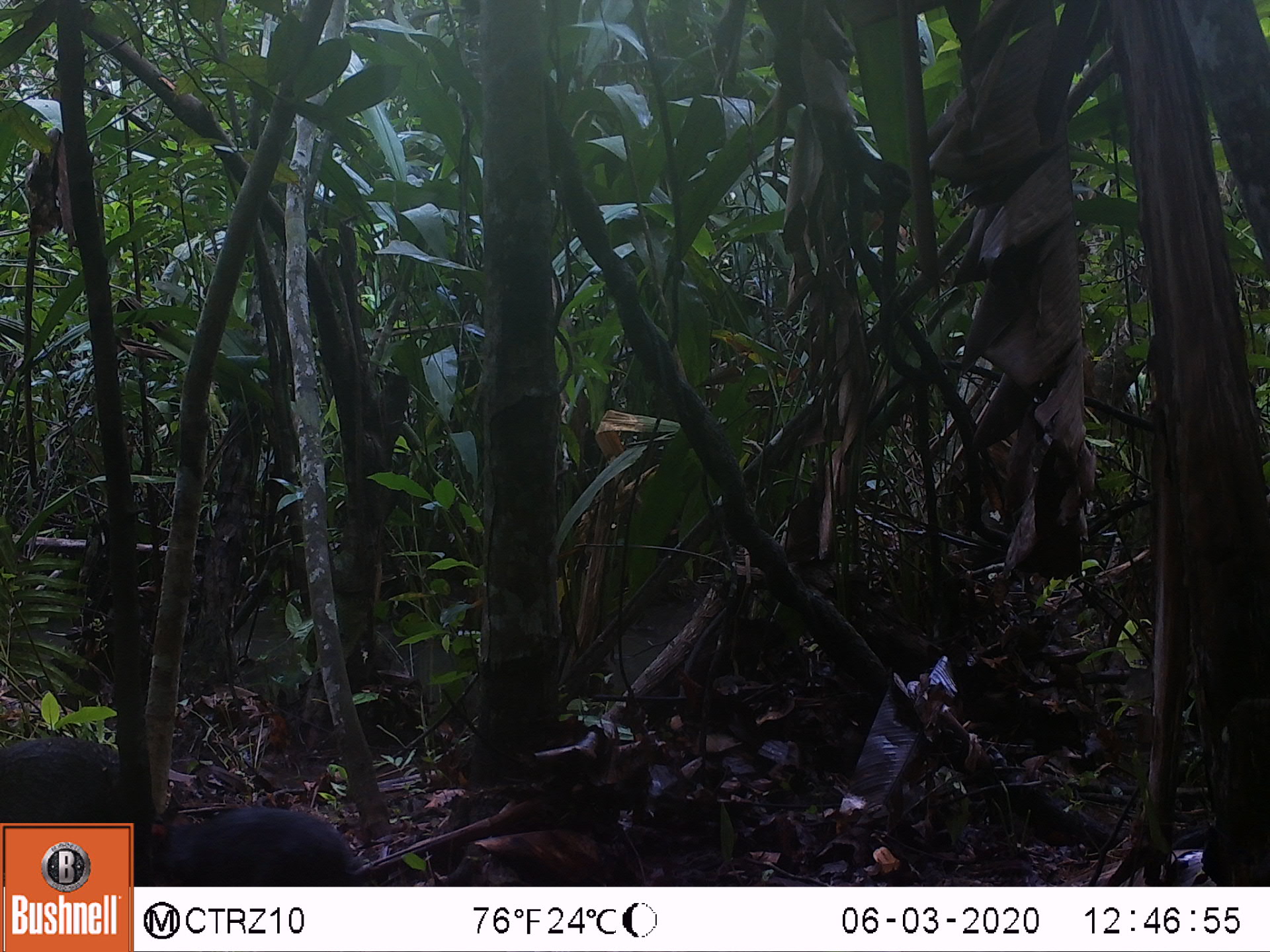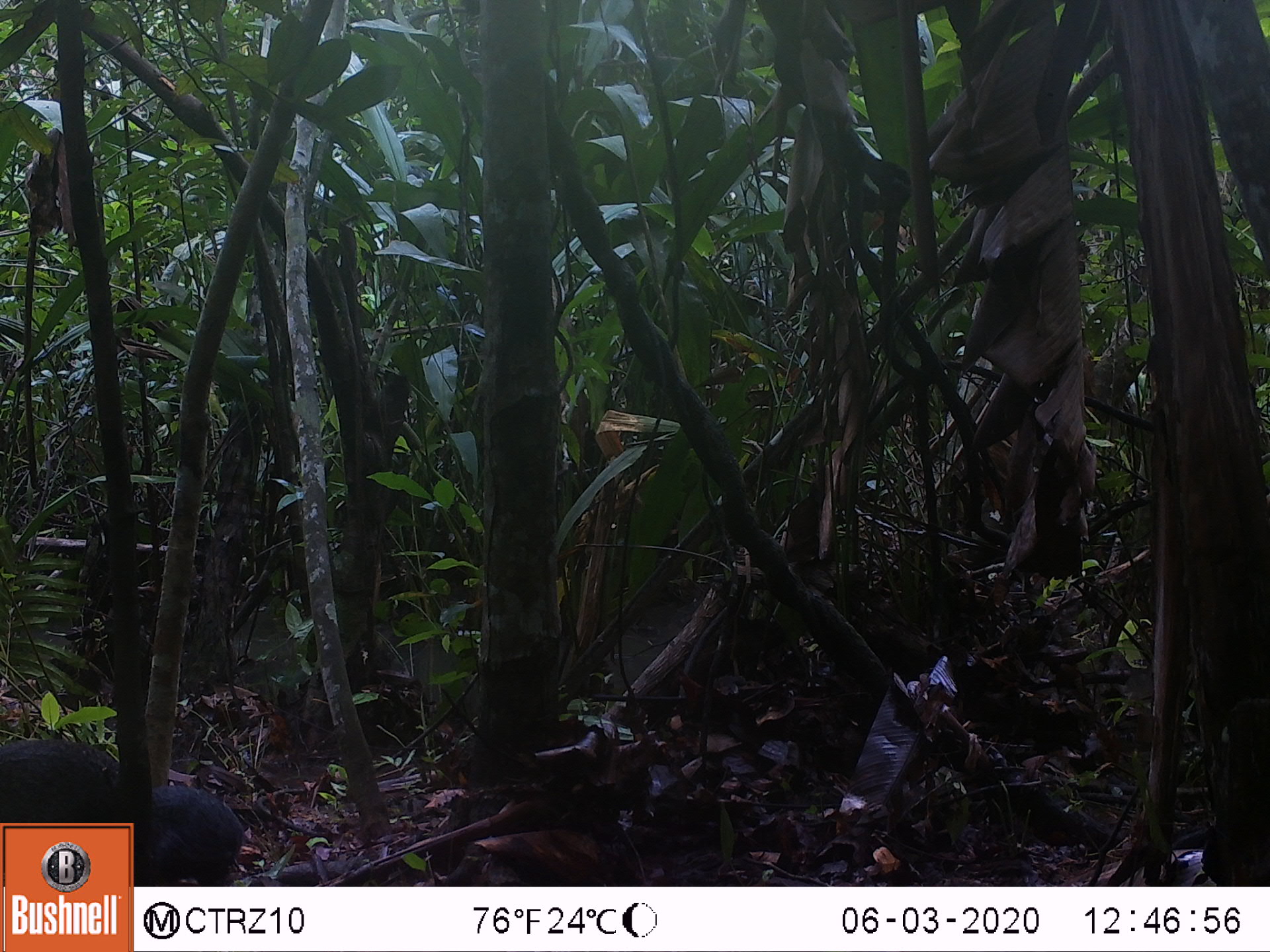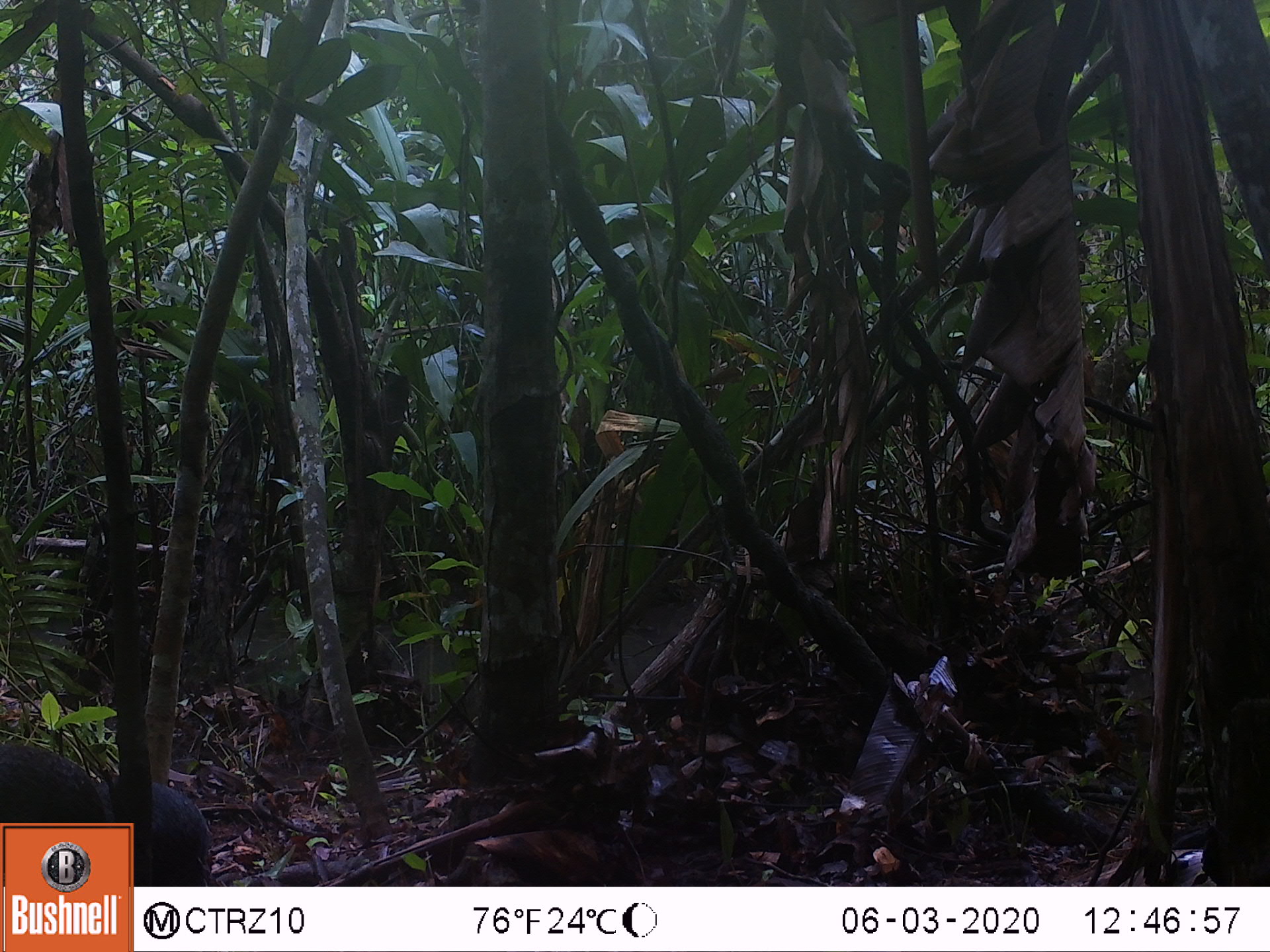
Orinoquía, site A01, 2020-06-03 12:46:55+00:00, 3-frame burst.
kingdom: Animalia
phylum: Chordata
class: Mammalia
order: Rodentia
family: Dasyproctidae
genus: Dasyprocta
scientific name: Dasyprocta fuliginosa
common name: black agouti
Black agouti (Dasyprocta fuliginosa).